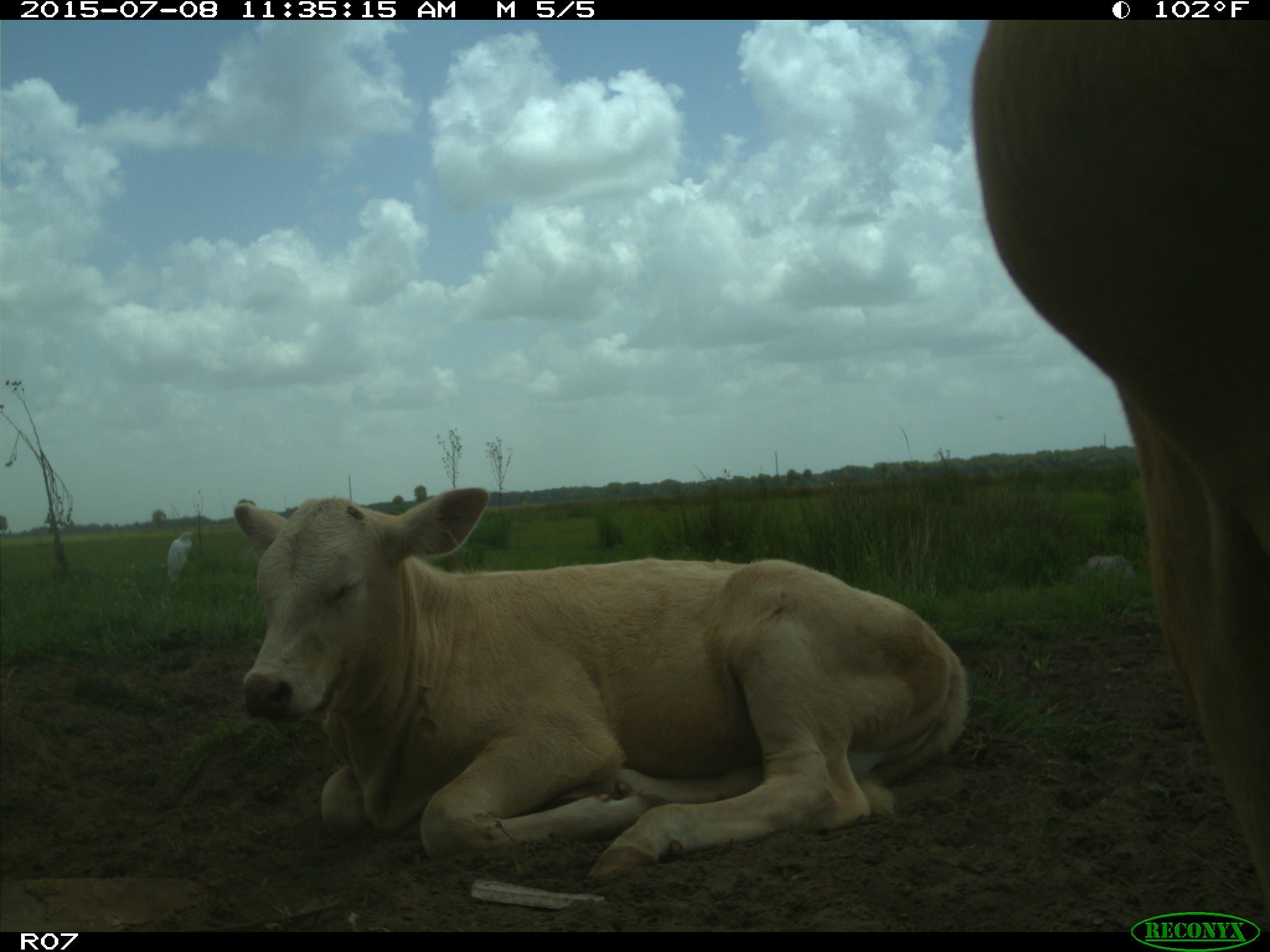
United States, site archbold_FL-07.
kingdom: Animalia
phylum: Chordata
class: Mammalia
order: Artiodactyla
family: Bovidae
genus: Bos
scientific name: Bos taurus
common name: domestic cow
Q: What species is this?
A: Bos taurus (domestic cow).